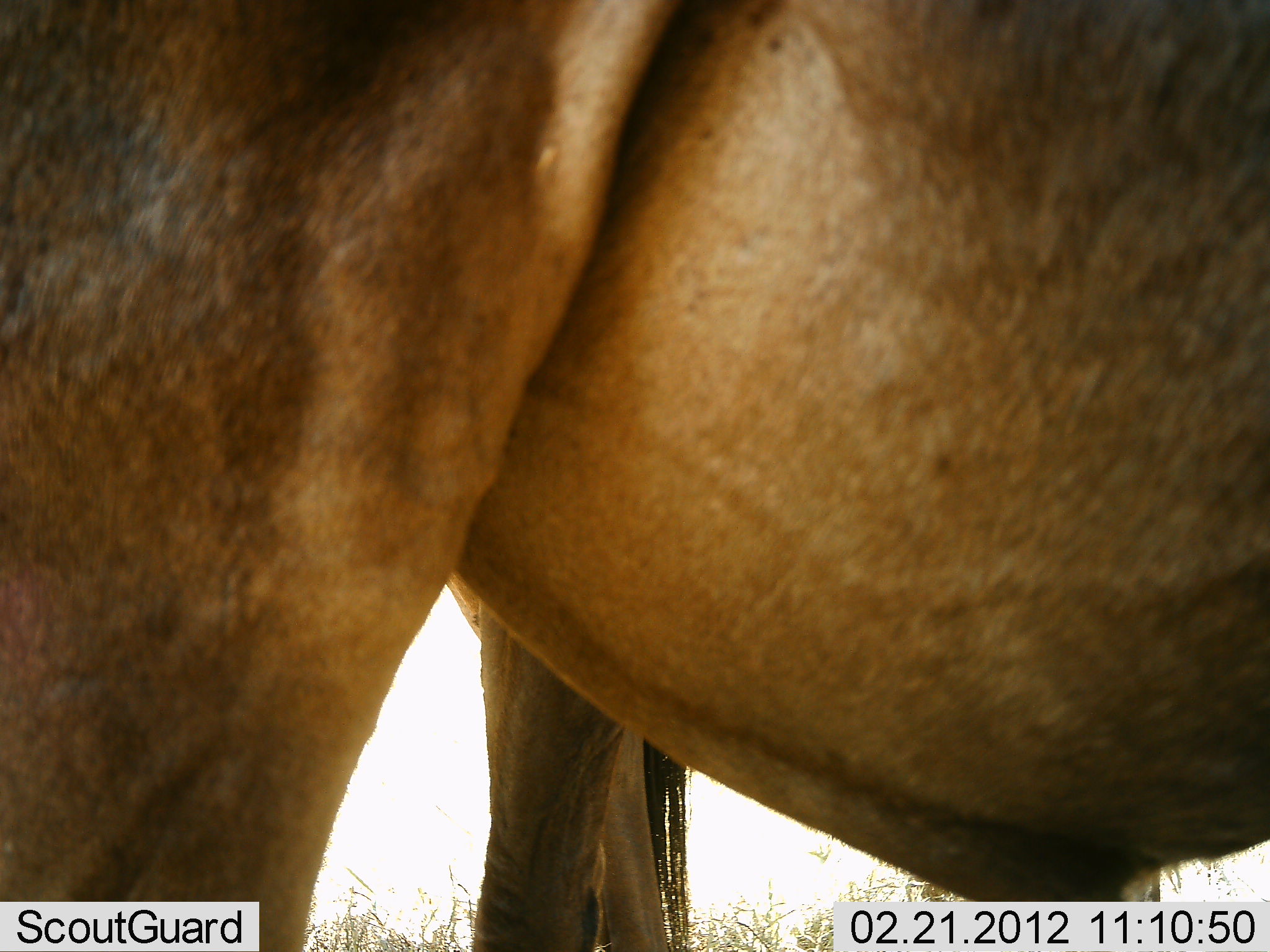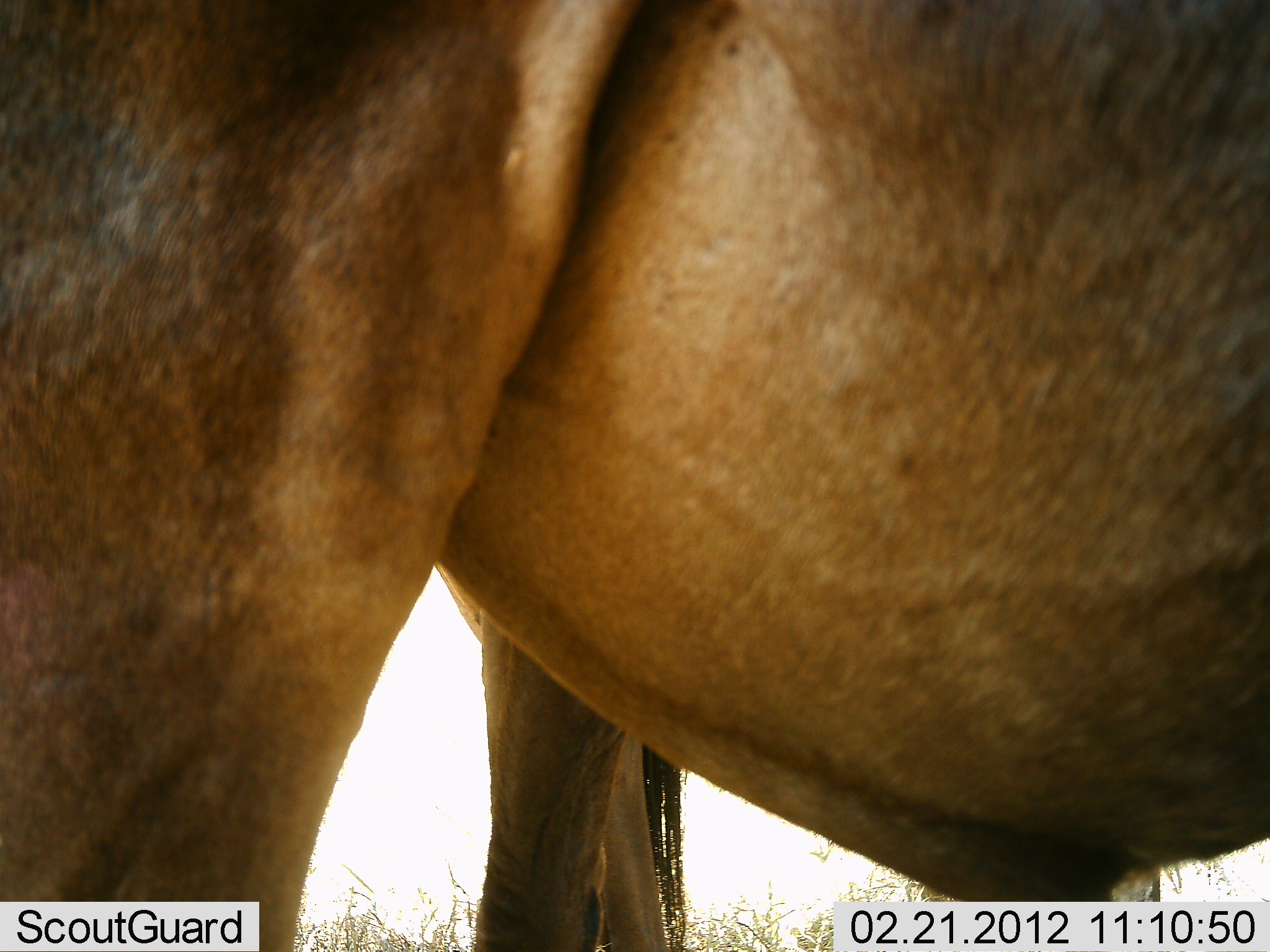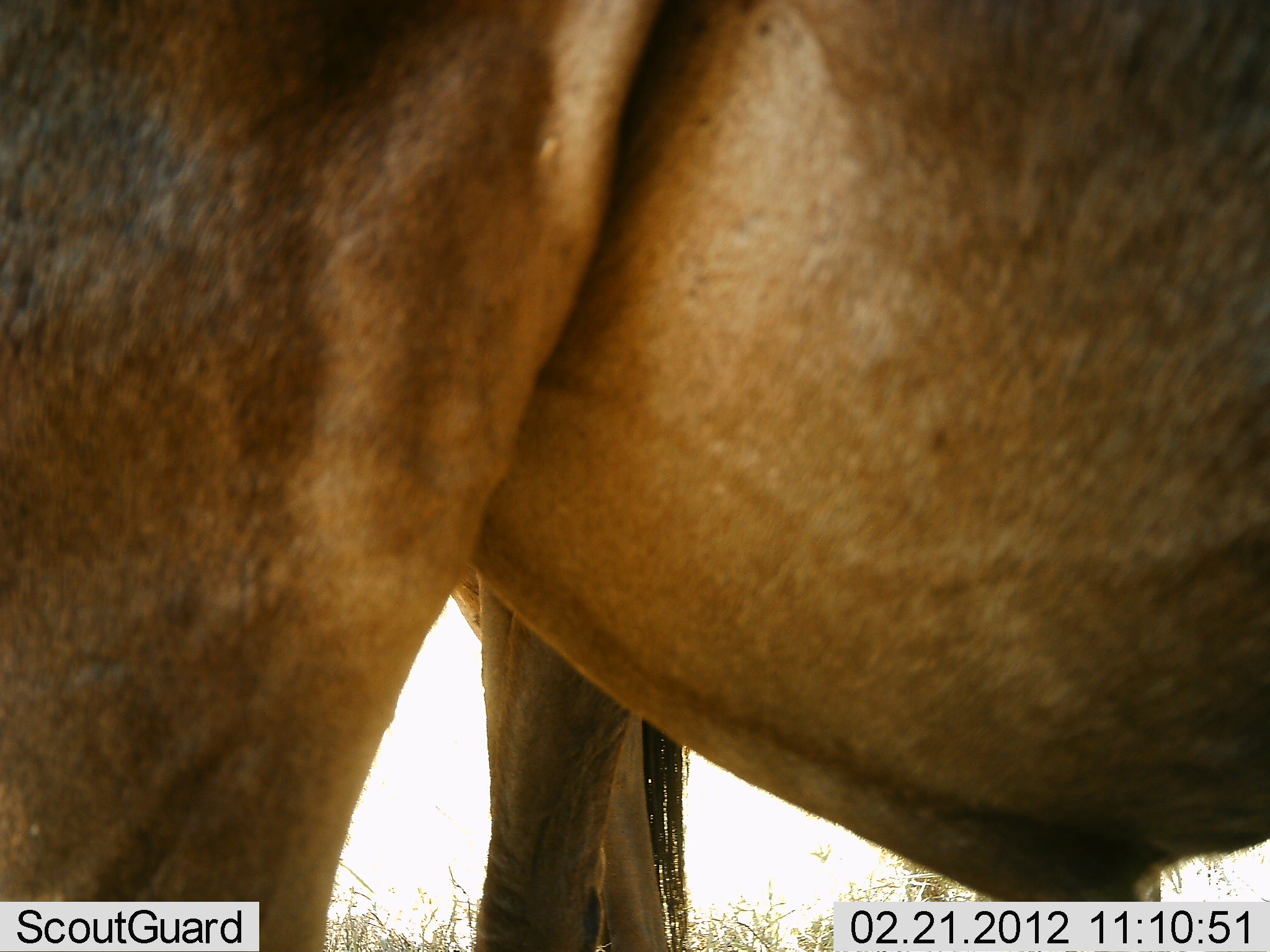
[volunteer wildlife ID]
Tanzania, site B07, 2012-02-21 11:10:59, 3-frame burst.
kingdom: Animalia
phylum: Chordata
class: Mammalia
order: Artiodactyla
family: Bovidae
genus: Connochaetes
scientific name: Connochaetes taurinus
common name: blue wildebeest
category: wildebeest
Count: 1.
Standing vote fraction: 100%.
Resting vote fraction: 0%.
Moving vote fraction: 0%.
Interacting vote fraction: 0%.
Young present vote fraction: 0%.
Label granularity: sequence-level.